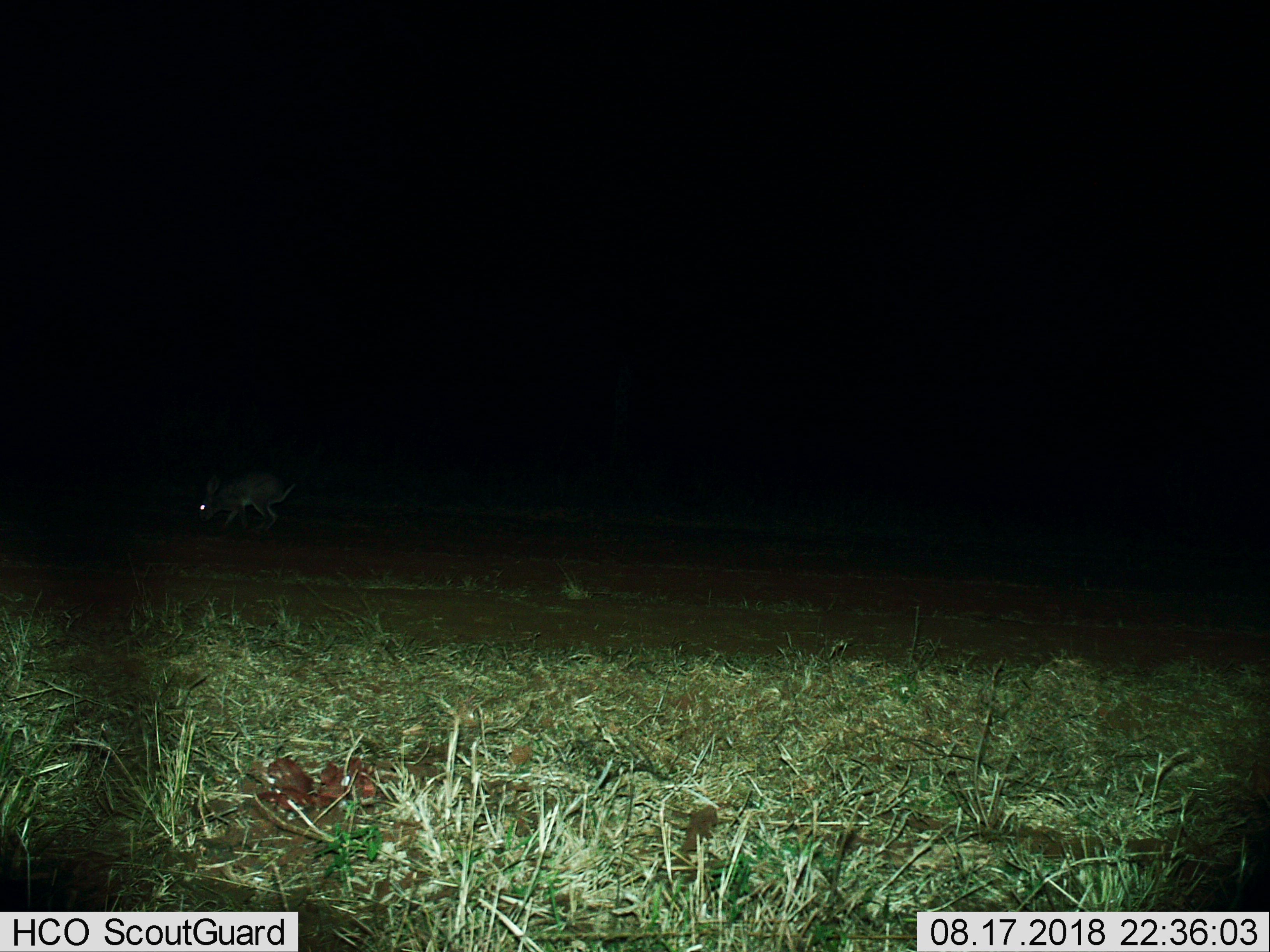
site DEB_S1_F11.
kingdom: Animalia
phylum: Chordata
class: Mammalia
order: Lagomorpha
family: Leporidae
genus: Lepus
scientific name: Lepus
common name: hare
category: hareunknown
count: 1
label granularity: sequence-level